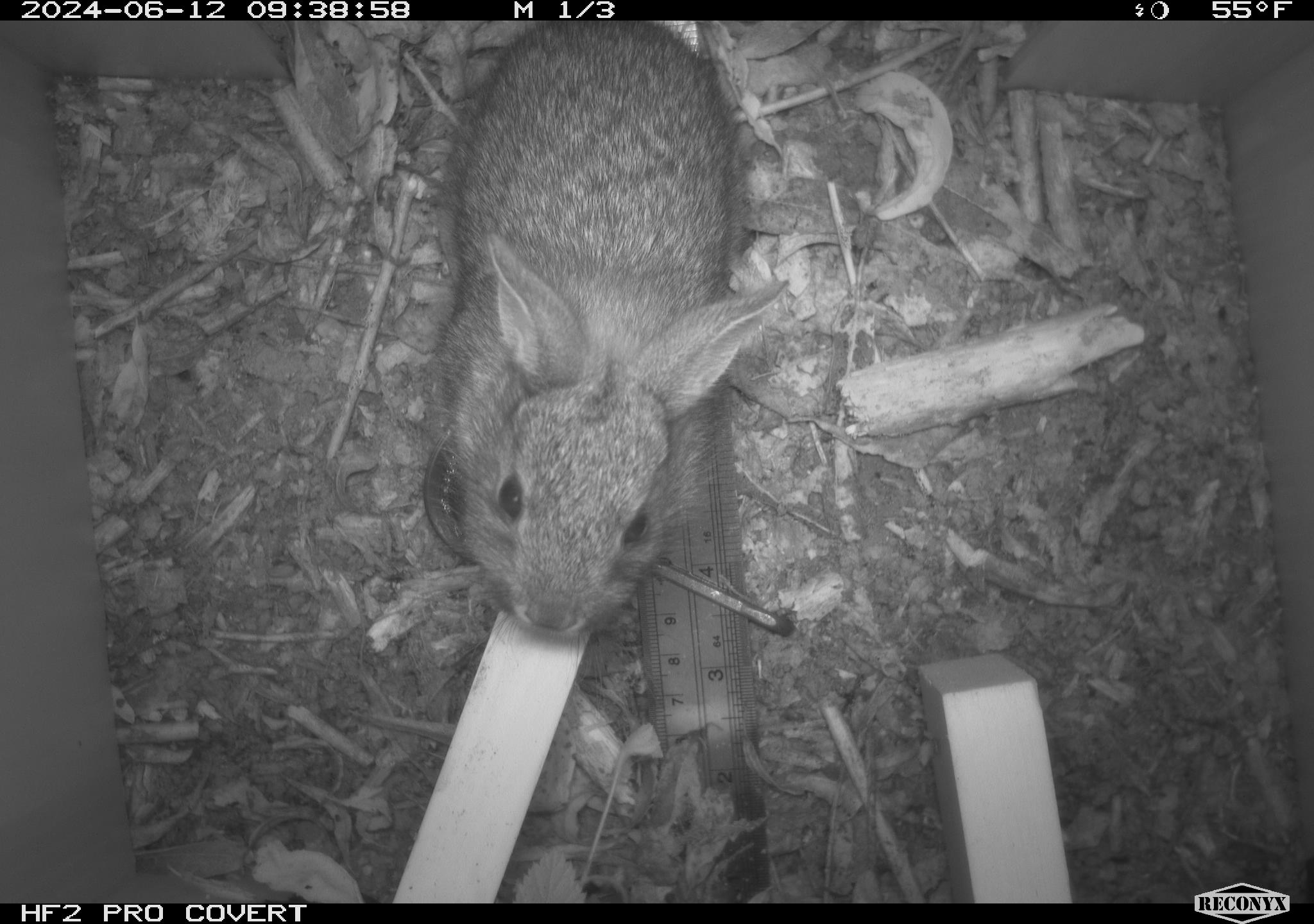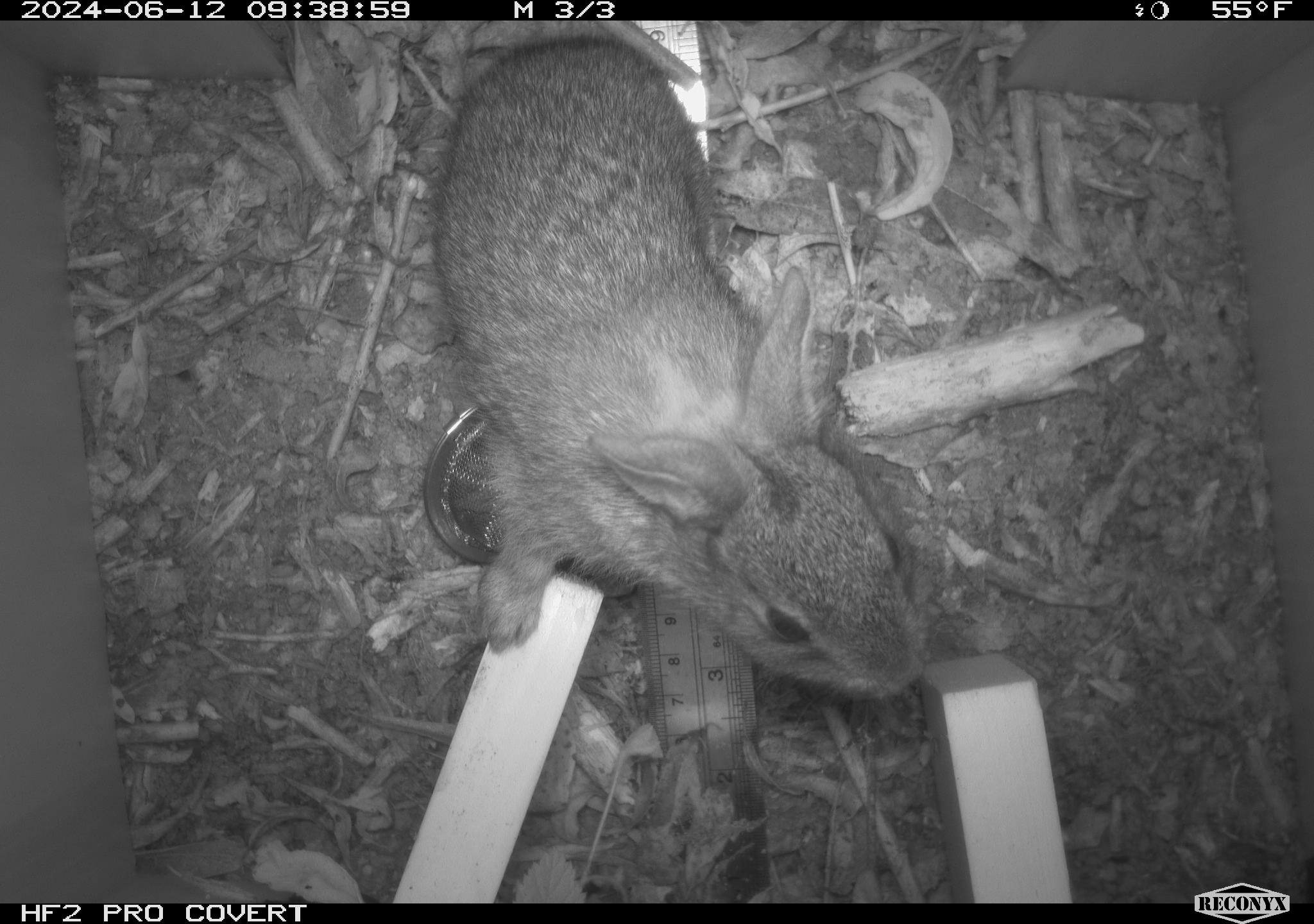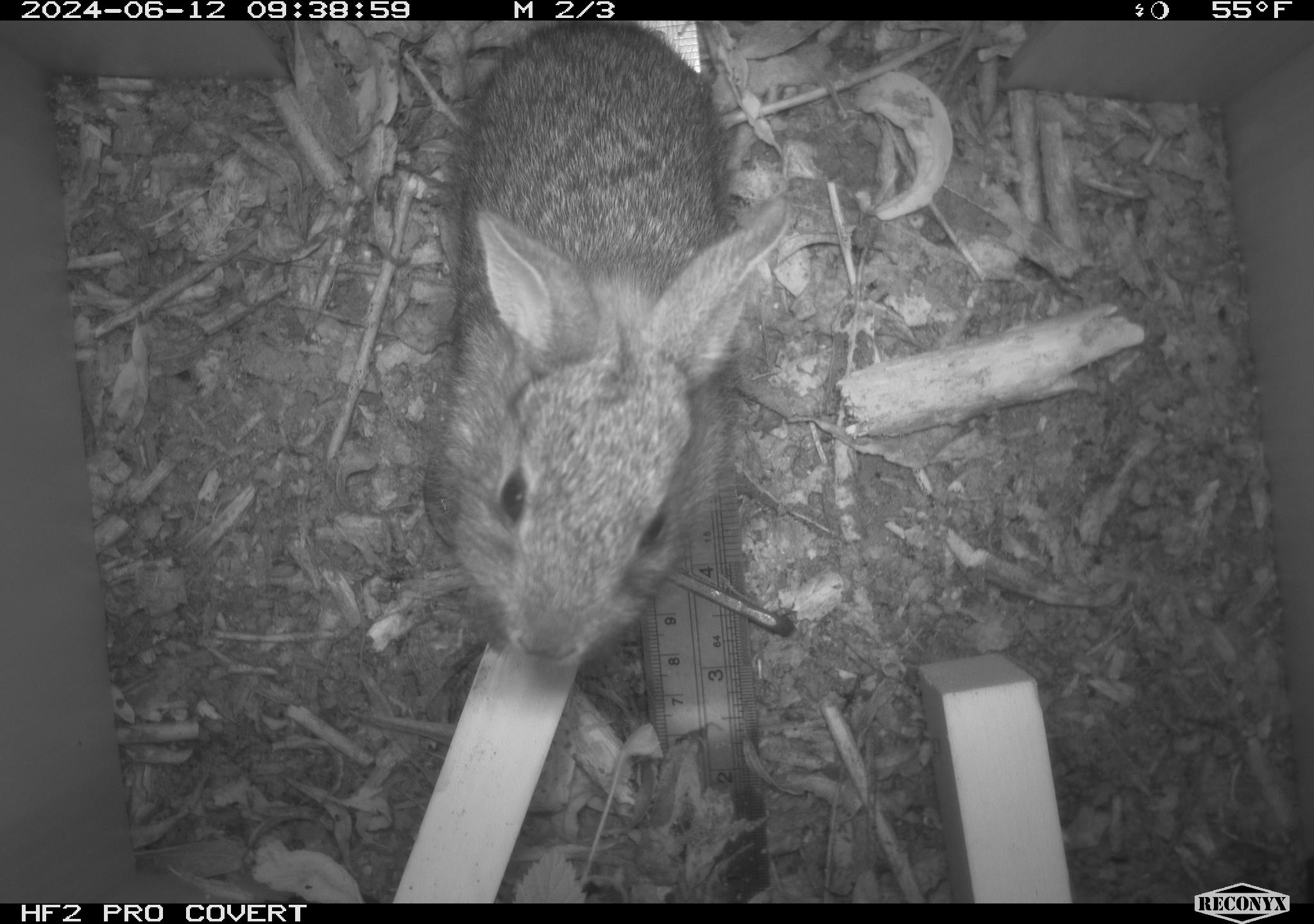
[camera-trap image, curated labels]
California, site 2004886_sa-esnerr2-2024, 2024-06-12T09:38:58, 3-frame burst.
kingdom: Animalia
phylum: Chordata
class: Mammalia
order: Lagomorpha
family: Leporidae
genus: Sylvilagus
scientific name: Sylvilagus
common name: cottontail rabbits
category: sylvilagus species